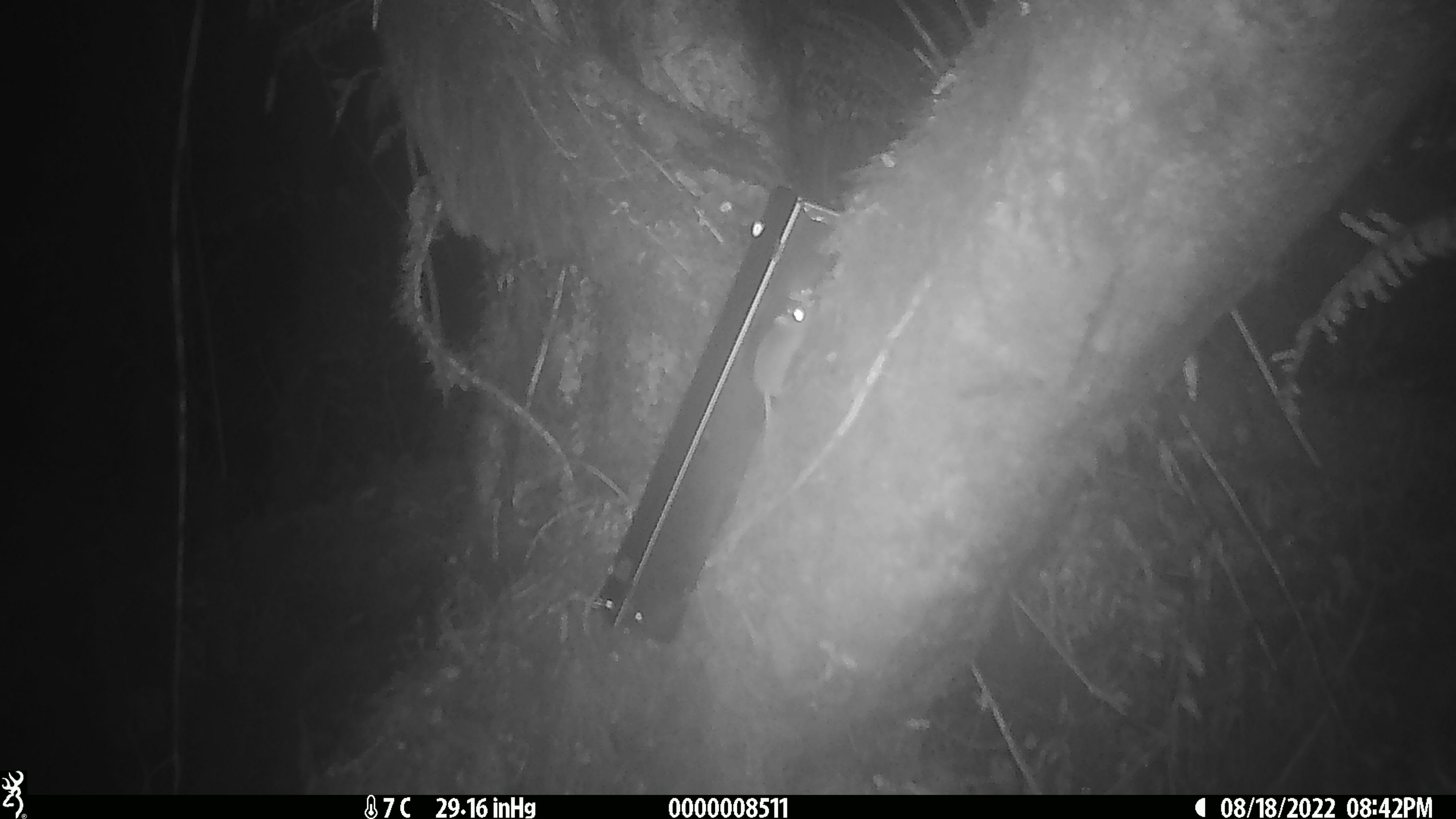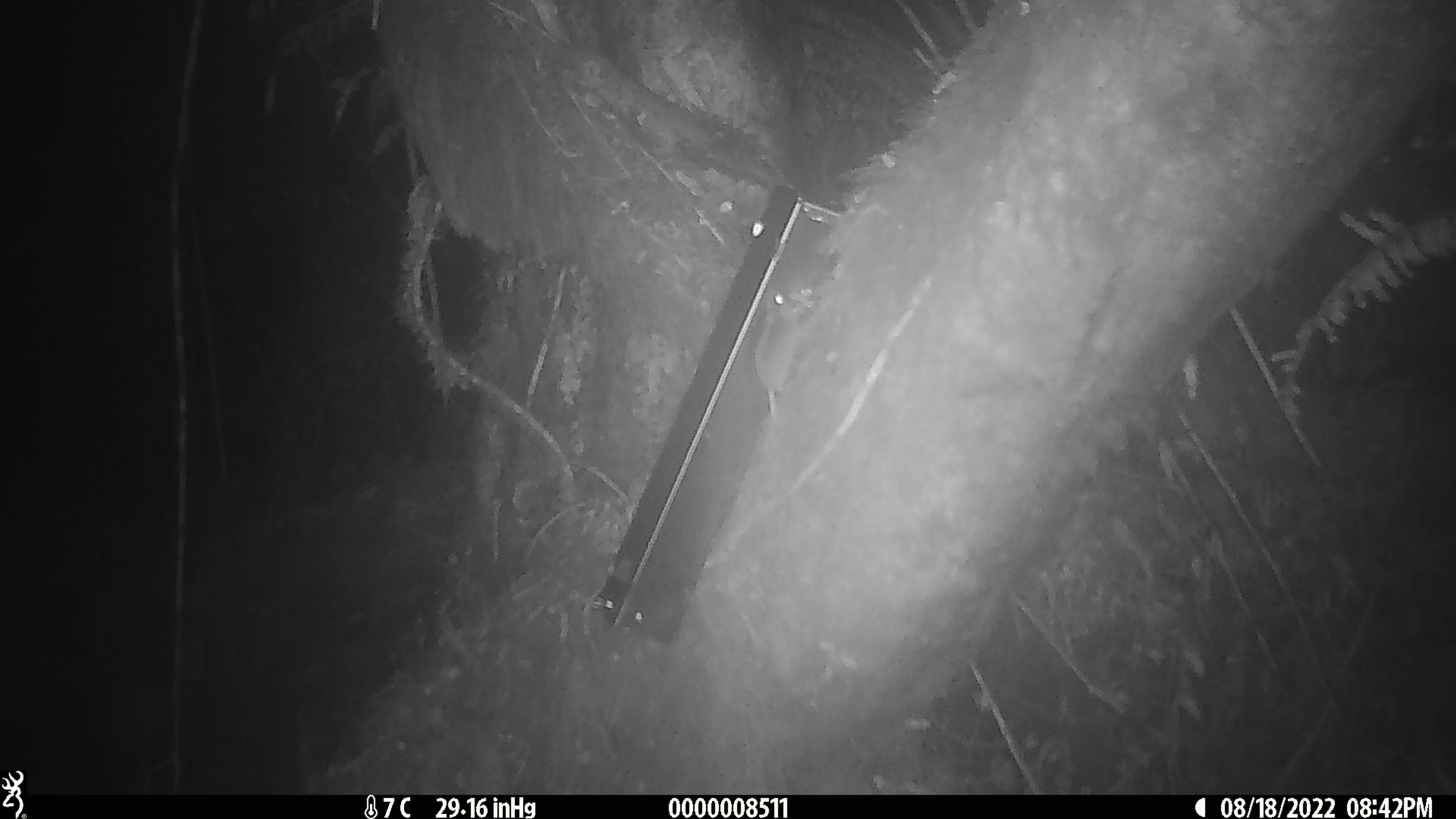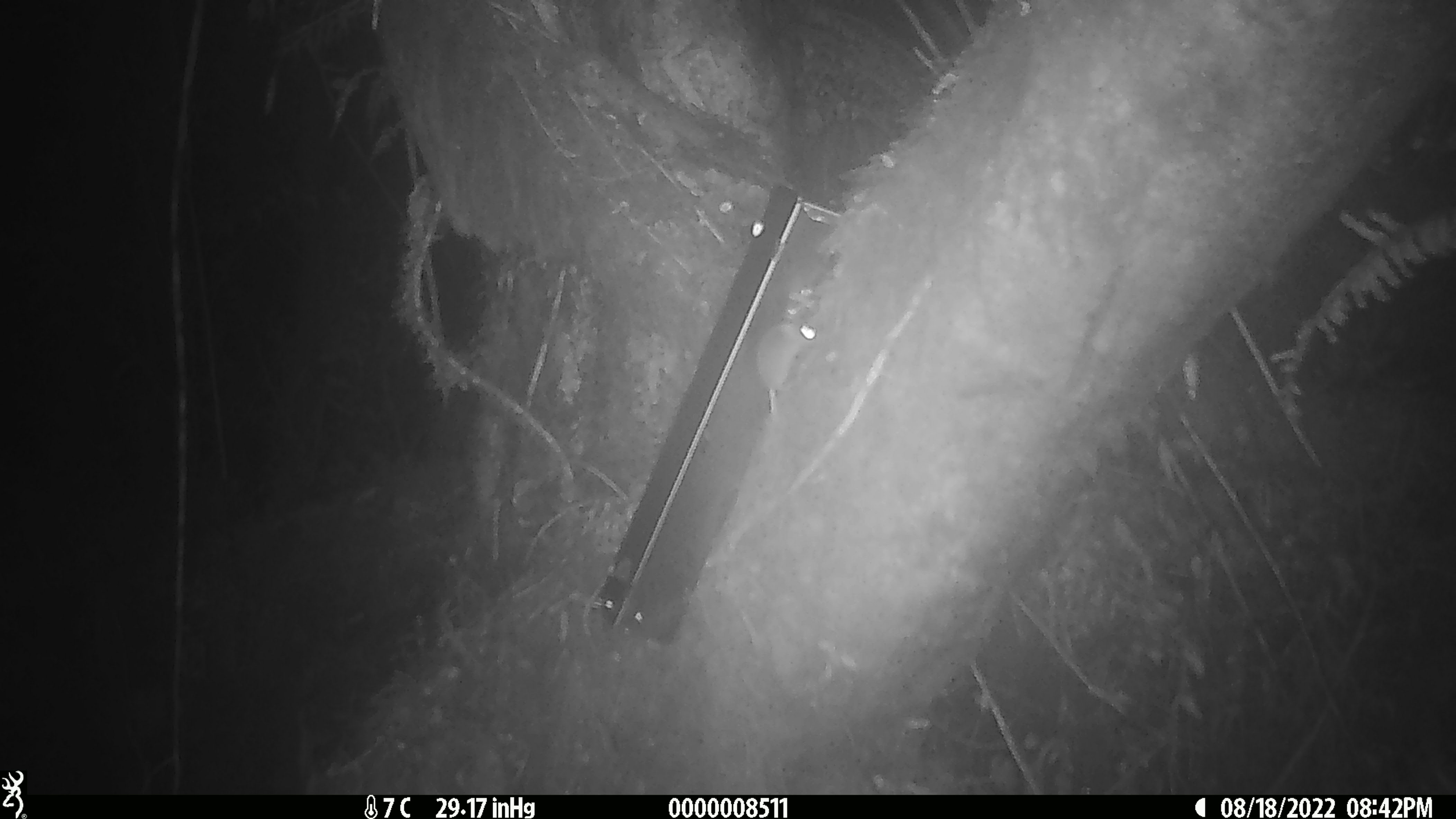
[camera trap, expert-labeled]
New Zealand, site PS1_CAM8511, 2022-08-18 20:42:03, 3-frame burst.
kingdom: Animalia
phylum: Chordata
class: Mammalia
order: Rodentia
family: Muridae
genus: Mus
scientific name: Mus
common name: mouse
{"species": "mouse (Mus)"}